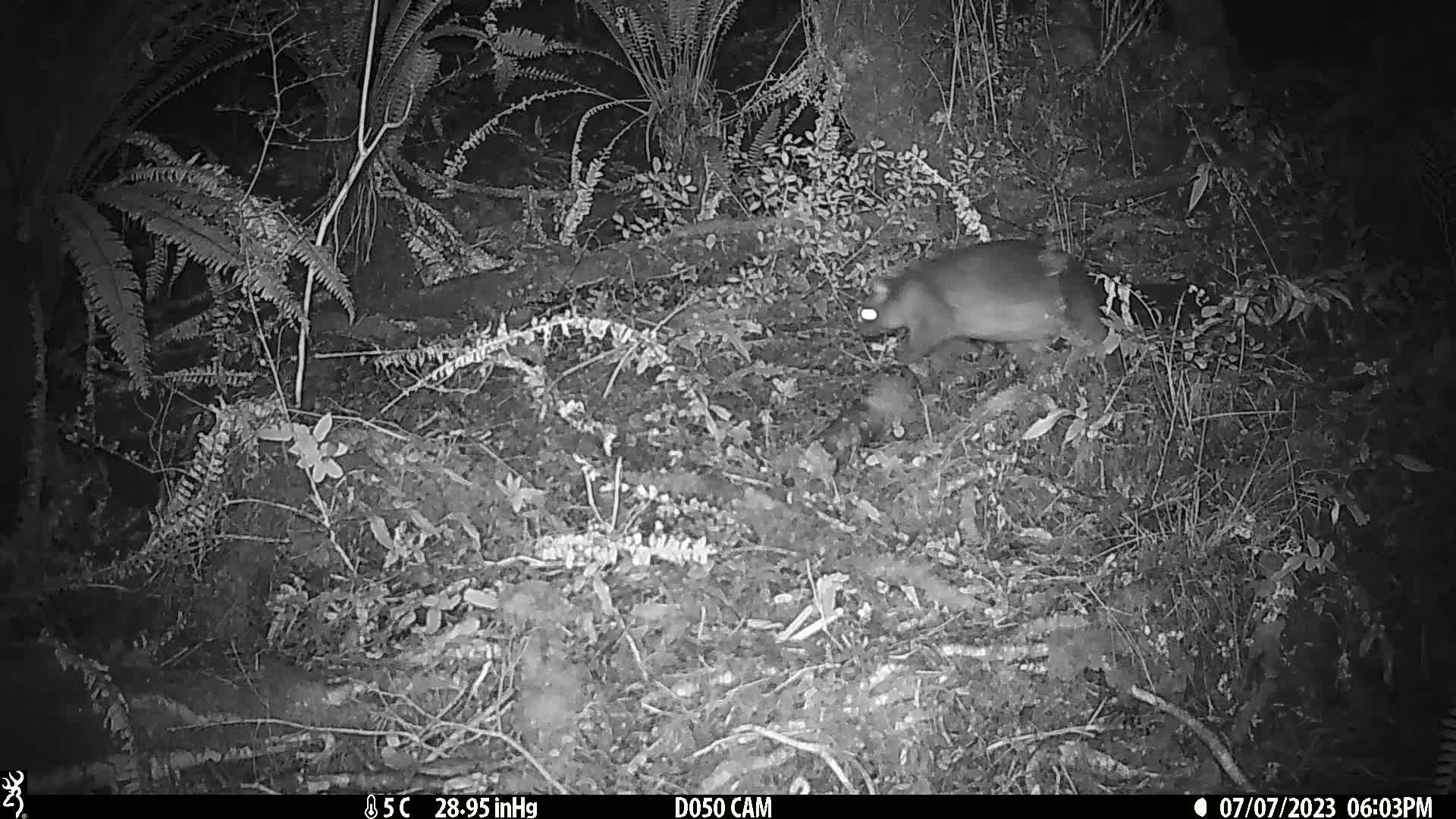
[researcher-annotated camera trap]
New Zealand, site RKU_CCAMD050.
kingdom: Animalia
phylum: Chordata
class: Mammalia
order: Diprotodontia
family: Phalangeridae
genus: Trichosurus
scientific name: Trichosurus vulpecula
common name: common brushtail possum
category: possum